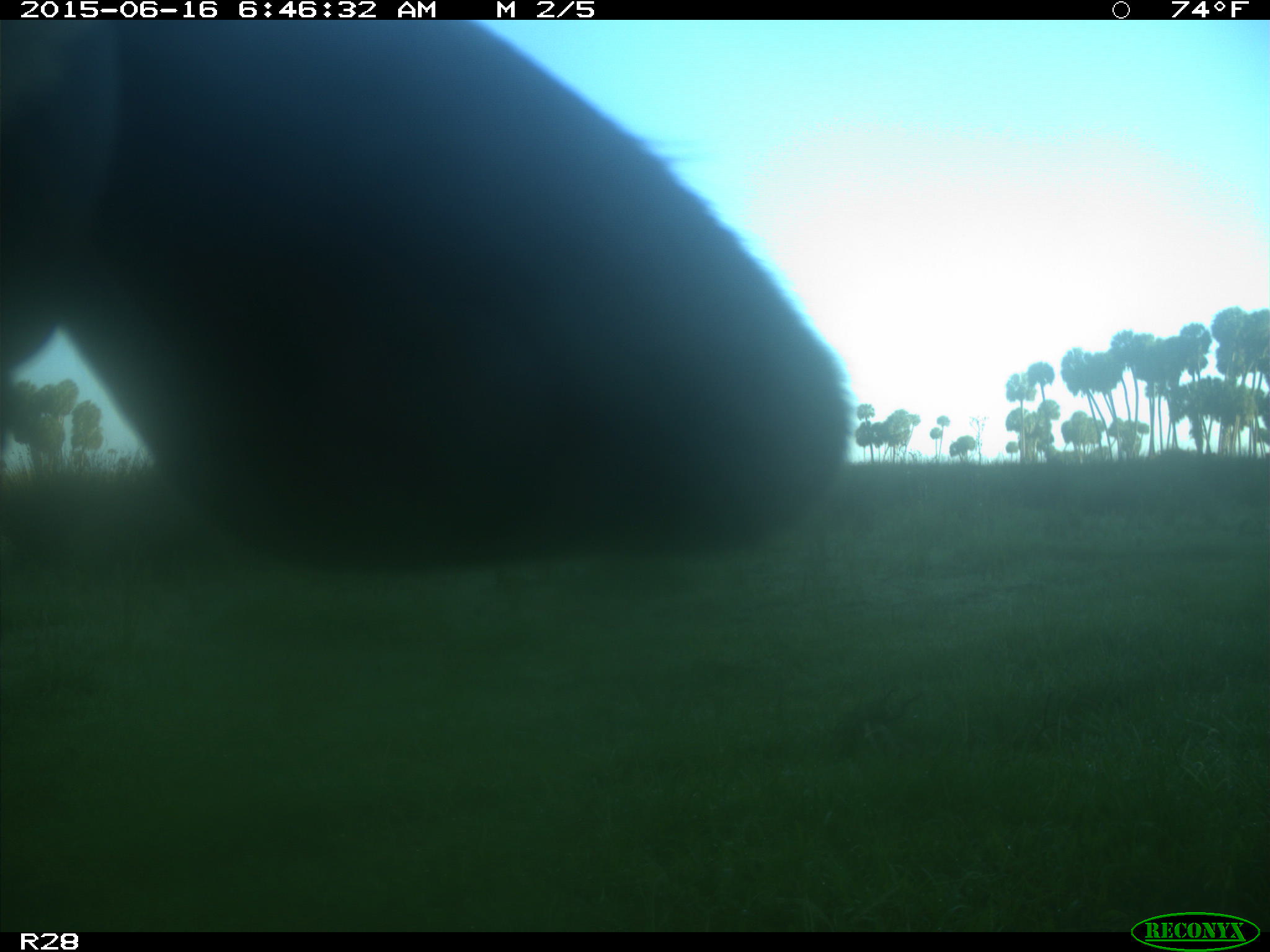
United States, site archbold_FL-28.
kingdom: Animalia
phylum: Chordata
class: Mammalia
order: Artiodactyla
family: Bovidae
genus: Bos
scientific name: Bos taurus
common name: domestic cow